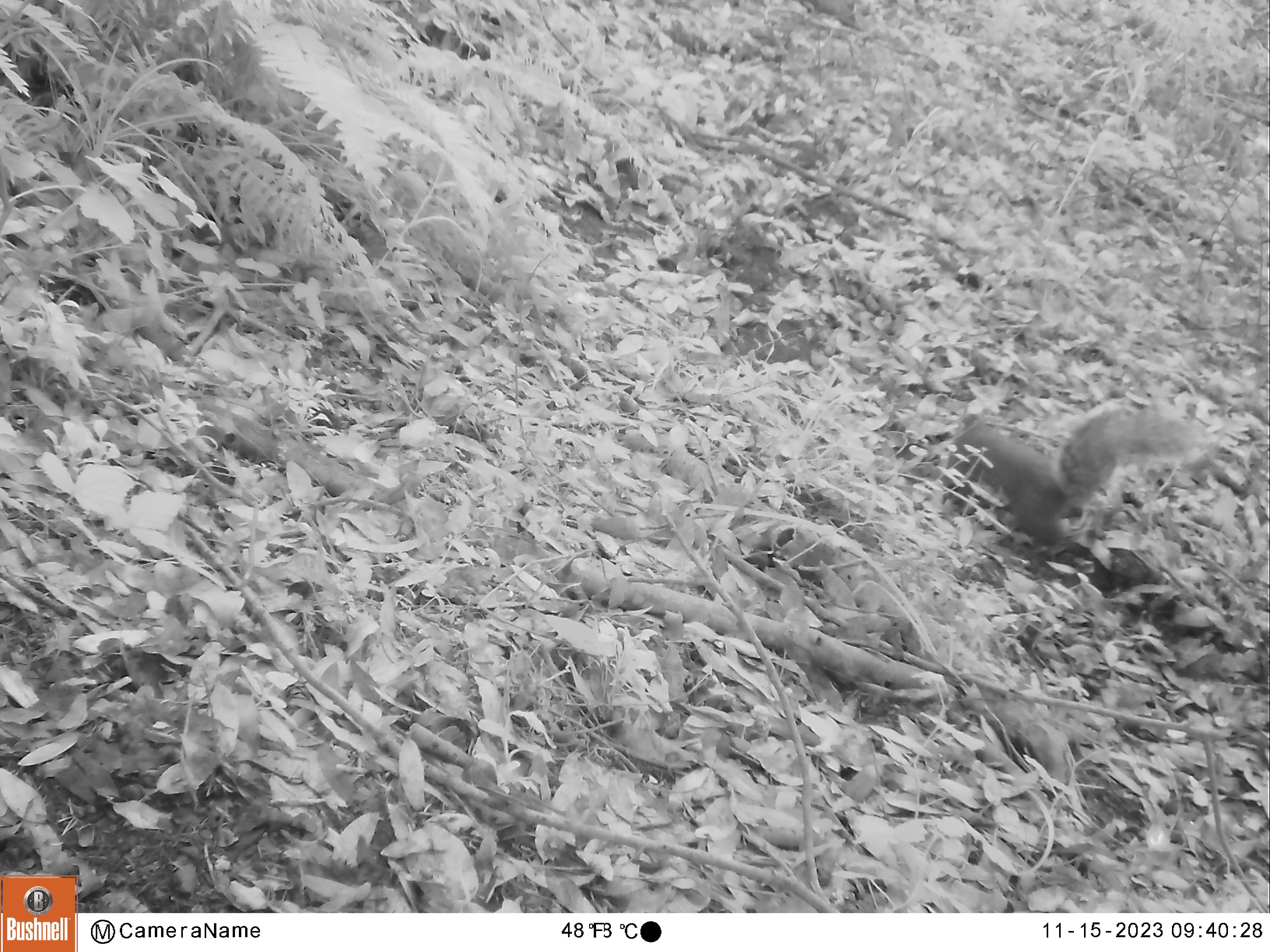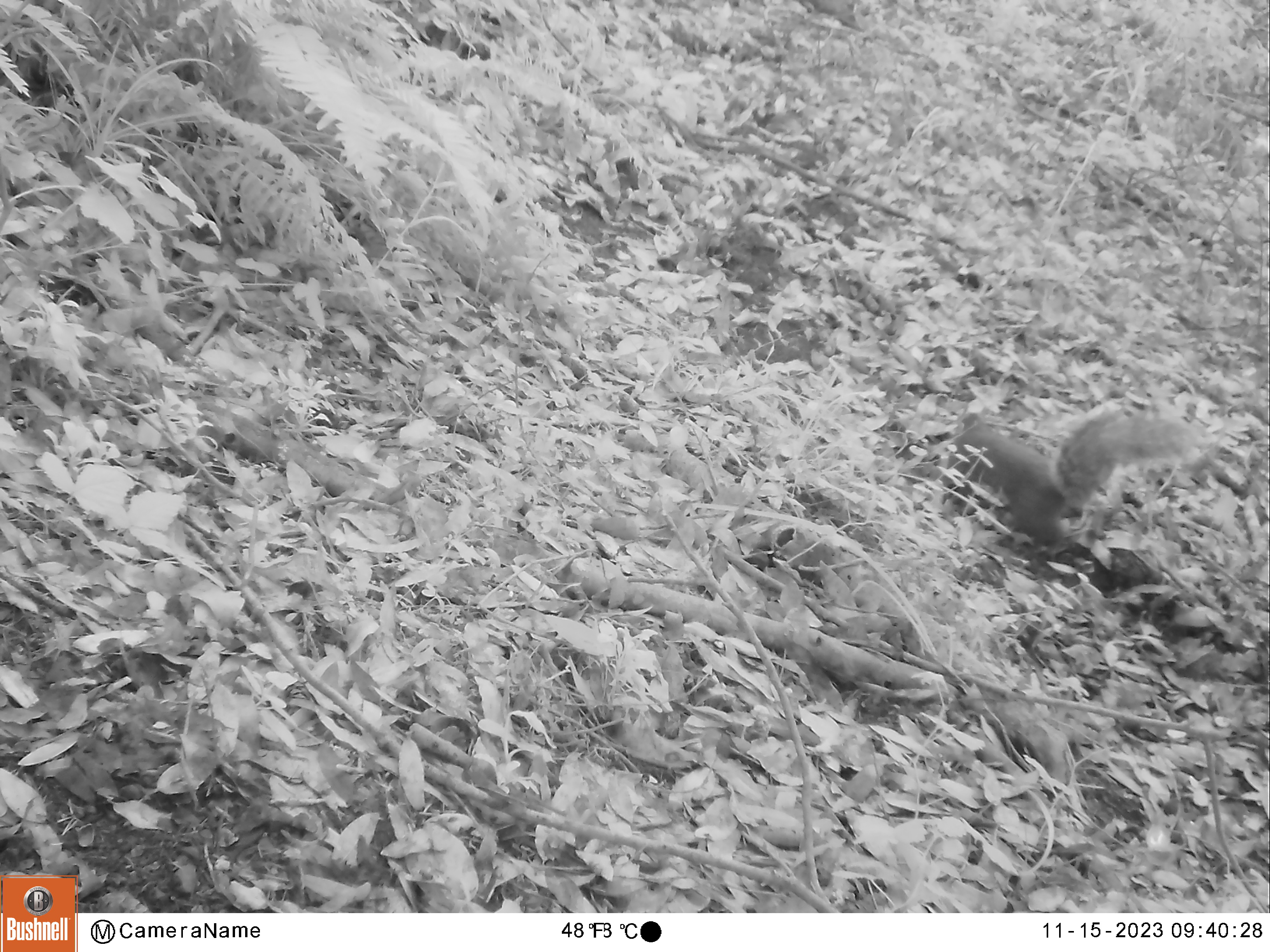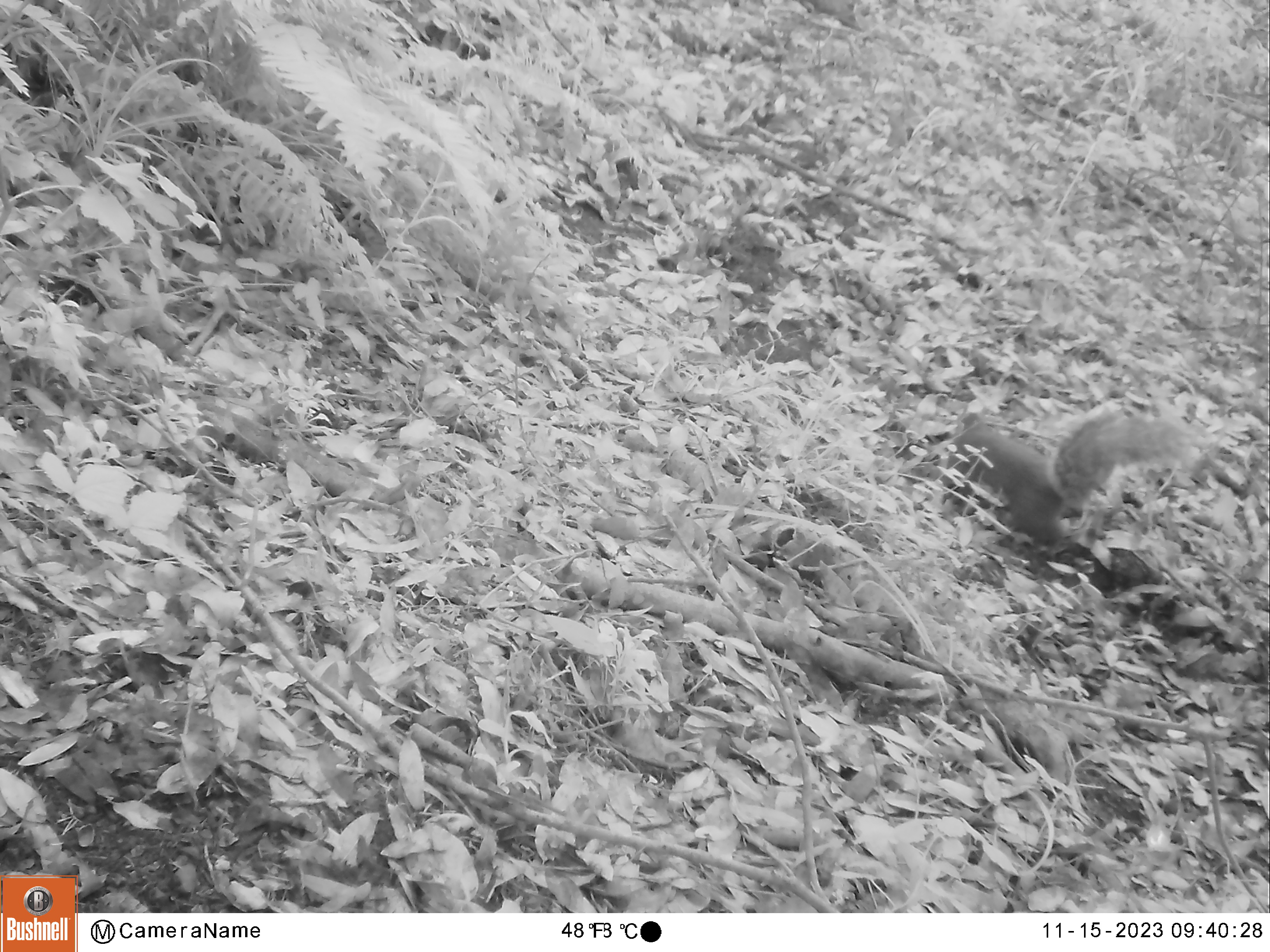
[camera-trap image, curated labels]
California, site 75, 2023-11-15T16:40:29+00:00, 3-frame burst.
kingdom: Animalia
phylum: Chordata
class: Mammalia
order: Rodentia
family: Sciuridae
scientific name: Sciuridae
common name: squirrel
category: unknown squirrel